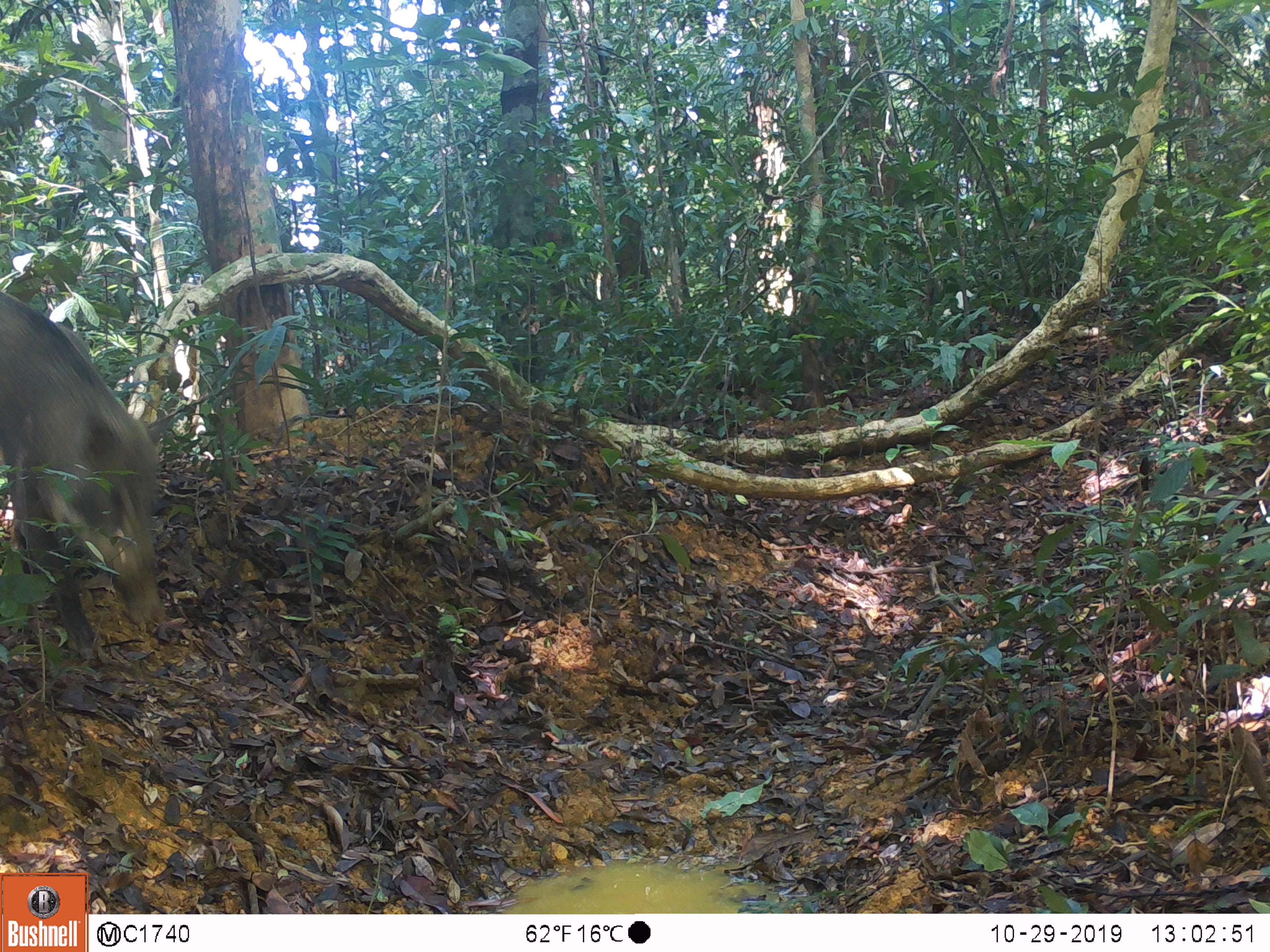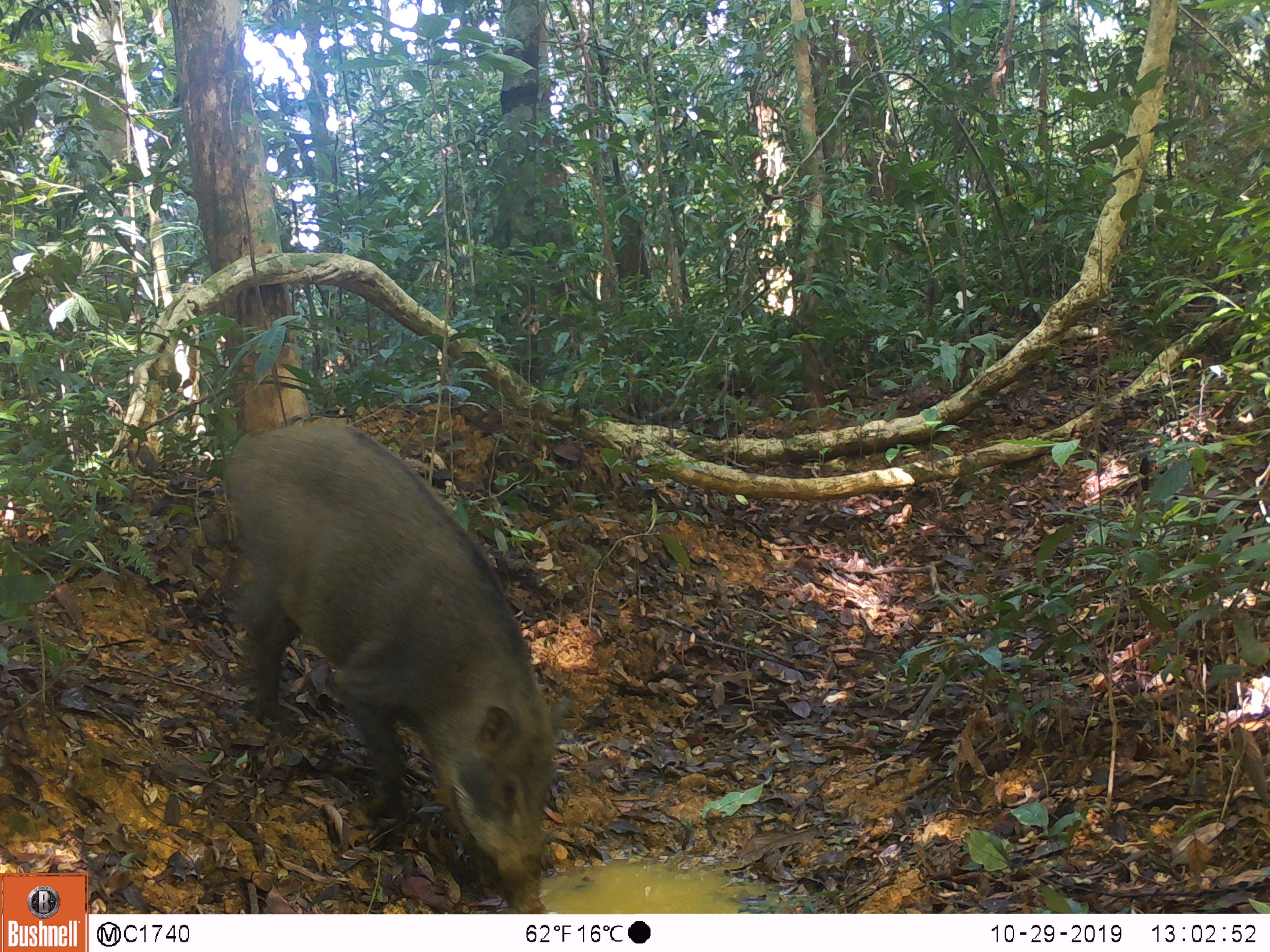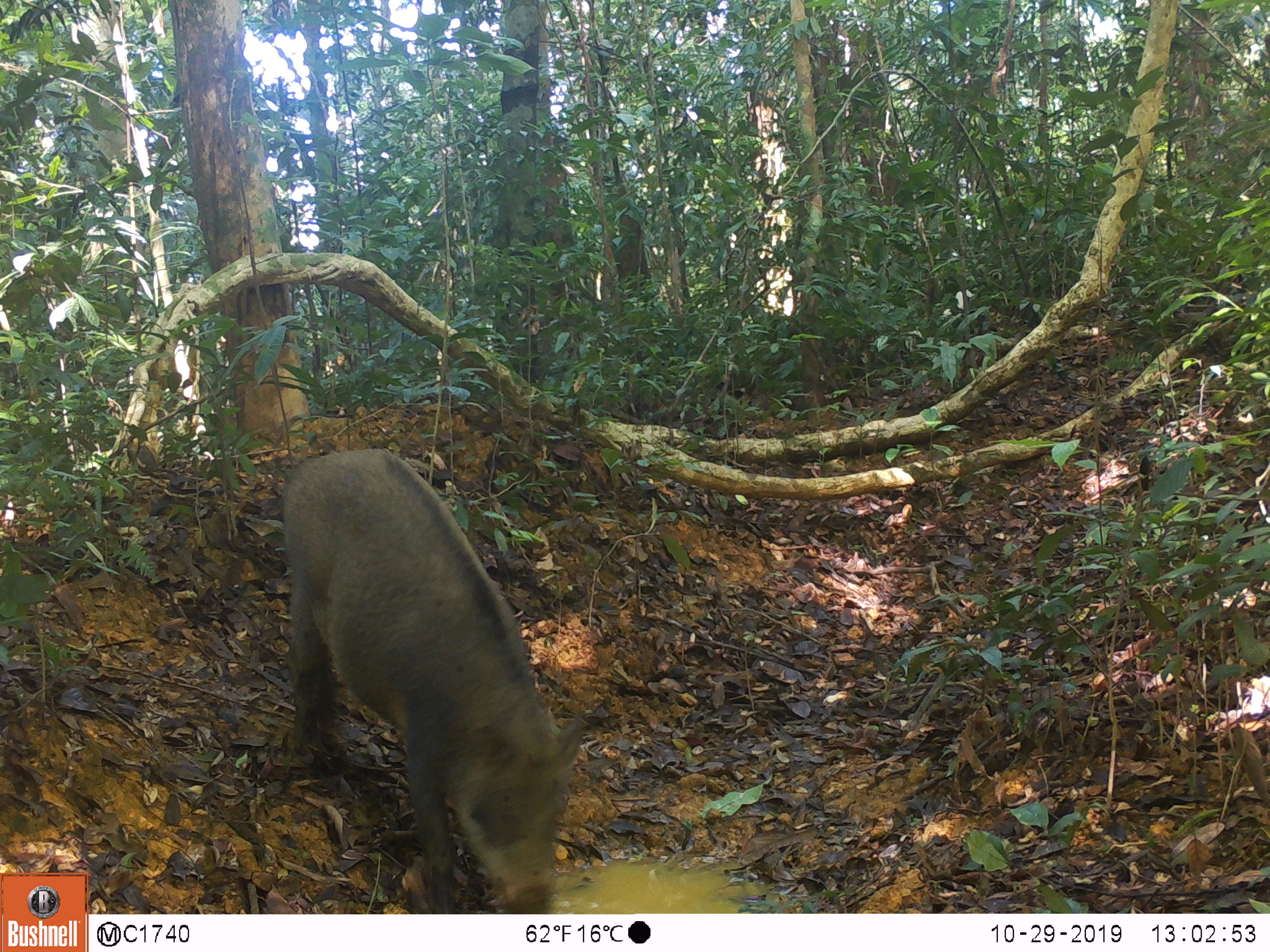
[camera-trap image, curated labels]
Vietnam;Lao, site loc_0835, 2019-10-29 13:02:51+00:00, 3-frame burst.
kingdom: Animalia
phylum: Chordata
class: Mammalia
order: Artiodactyla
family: Suidae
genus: Sus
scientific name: Sus scrofa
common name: eurasian wild pig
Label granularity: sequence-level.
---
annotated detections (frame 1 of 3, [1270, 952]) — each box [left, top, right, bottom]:
eurasian wild pig: [0, 292, 166, 661]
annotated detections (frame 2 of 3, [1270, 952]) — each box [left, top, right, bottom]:
eurasian wild pig: [224, 418, 554, 914]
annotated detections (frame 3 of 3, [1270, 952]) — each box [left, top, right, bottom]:
eurasian wild pig: [280, 447, 589, 914]